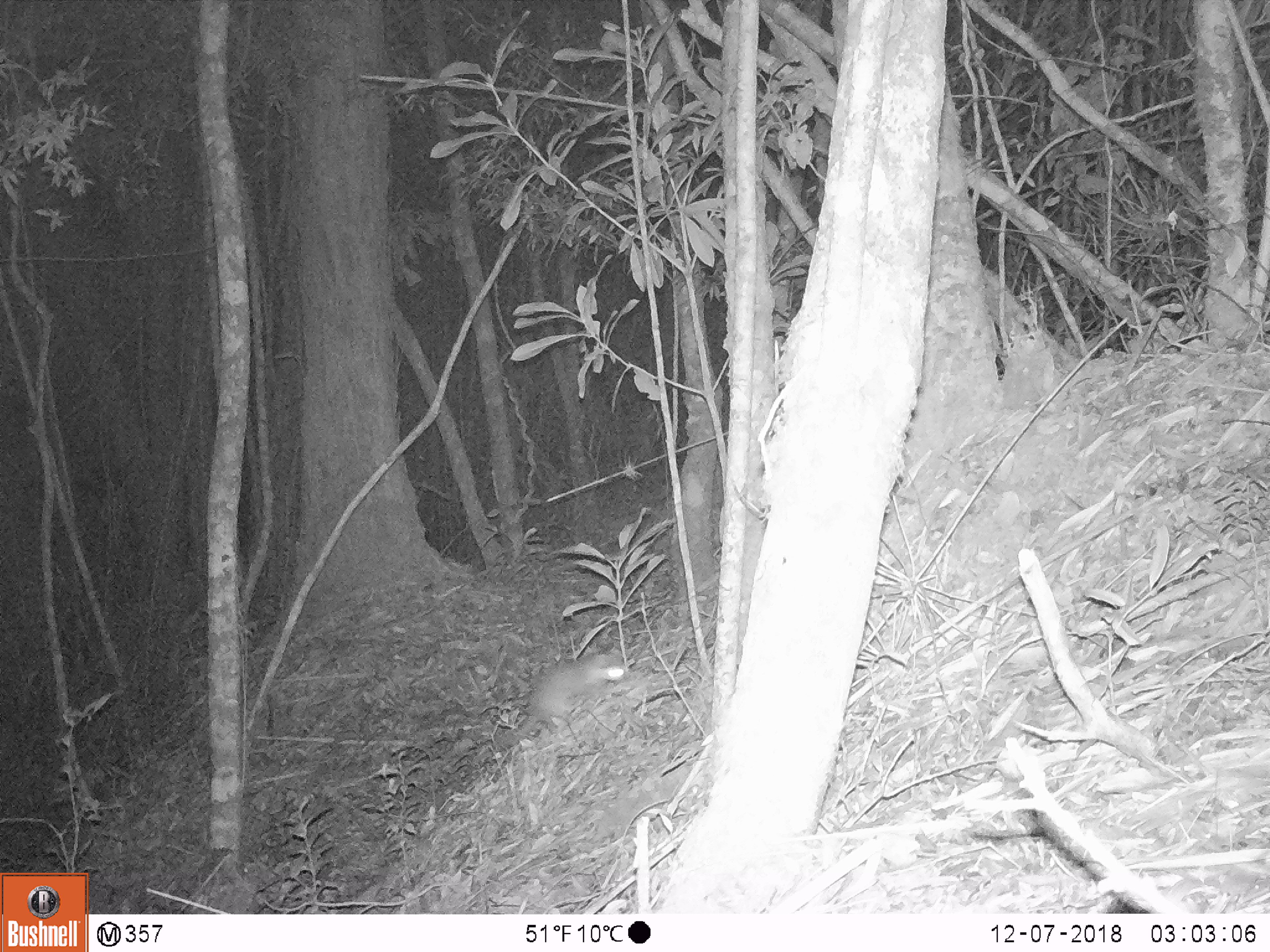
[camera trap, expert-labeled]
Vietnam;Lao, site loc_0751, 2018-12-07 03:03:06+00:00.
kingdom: Animalia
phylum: Chordata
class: Mammalia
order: Carnivora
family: Mustelidae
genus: Melogale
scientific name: Melogale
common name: ferret badger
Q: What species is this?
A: Ferret badger (Melogale).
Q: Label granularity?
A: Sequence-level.